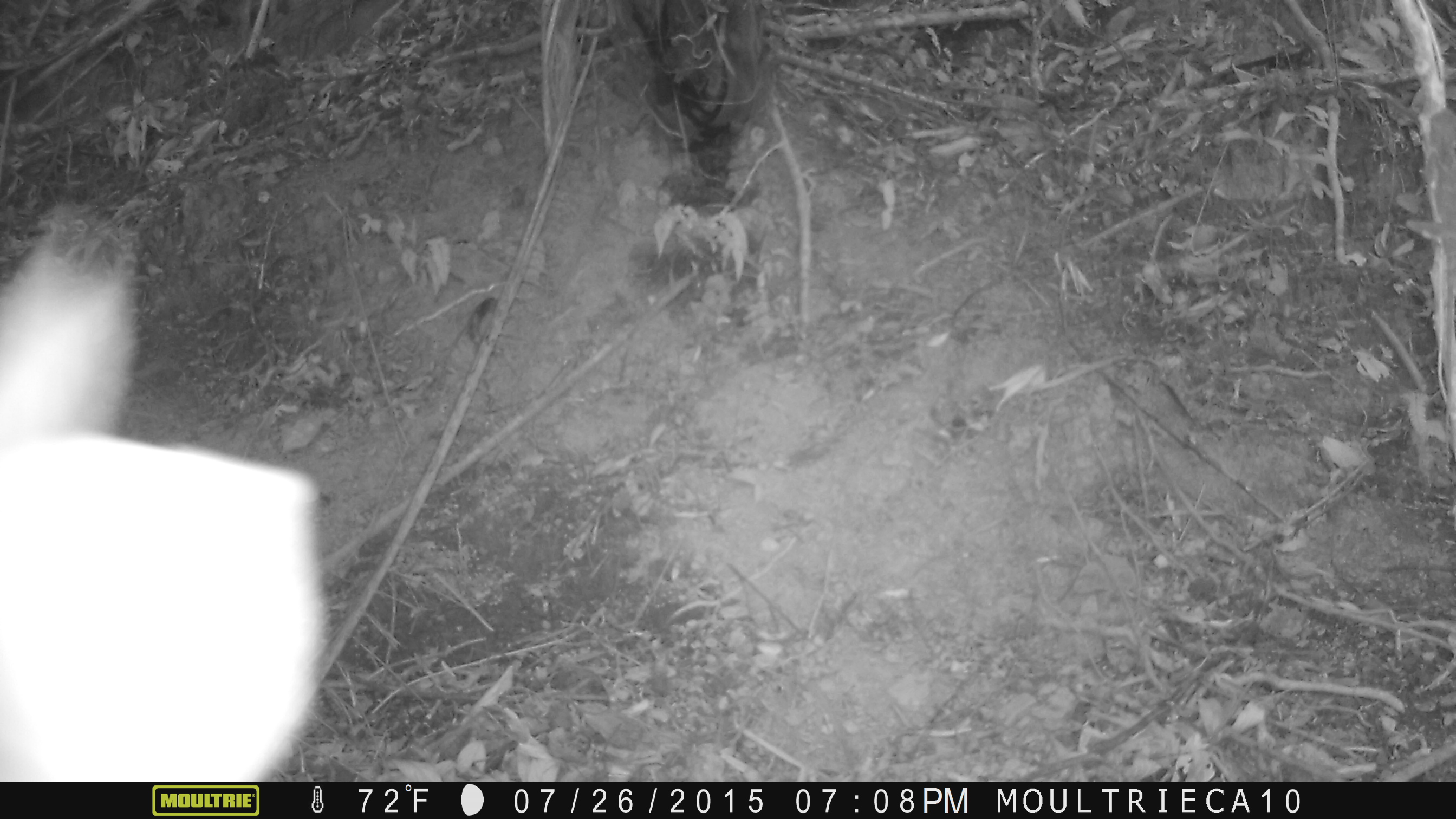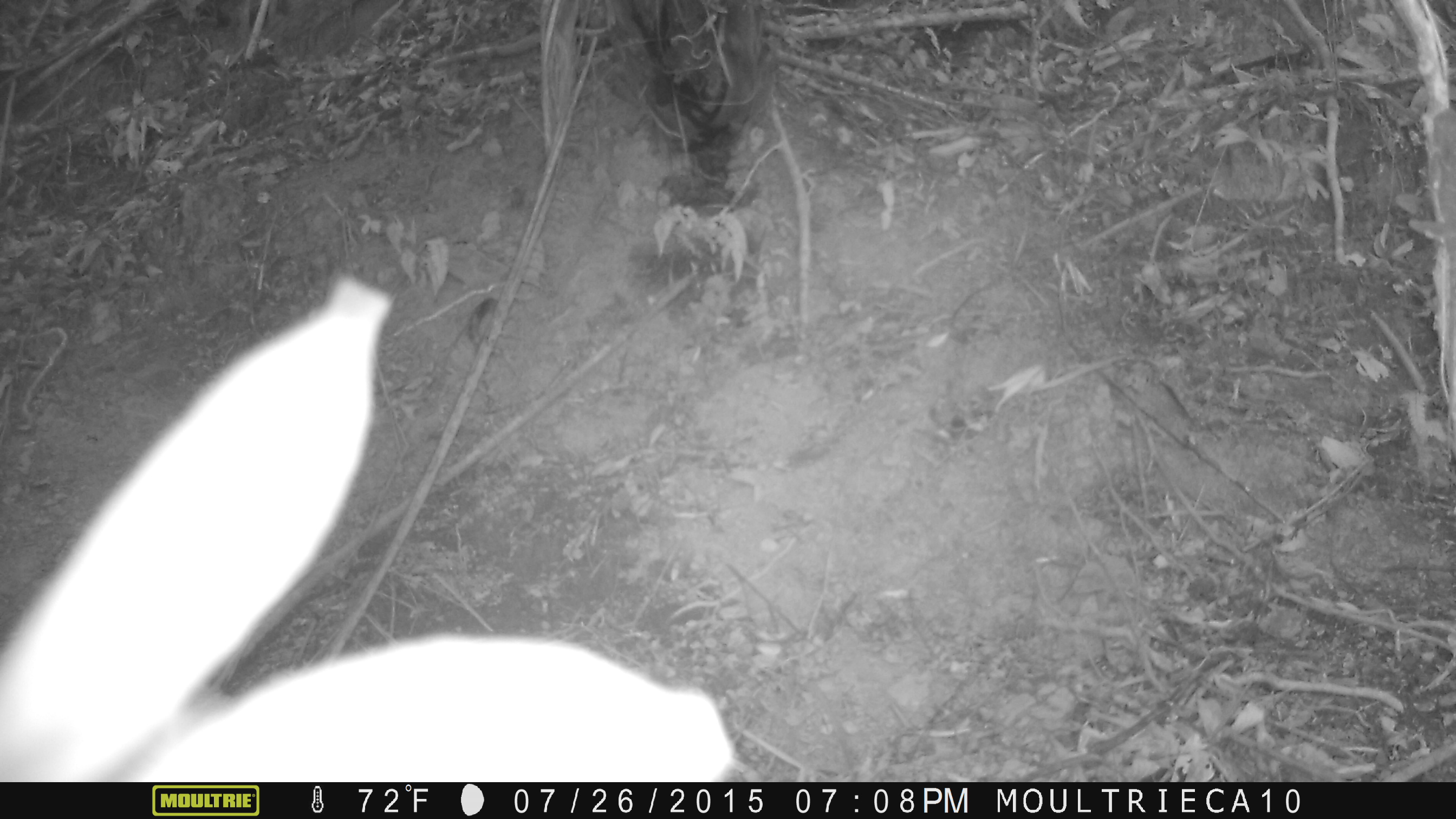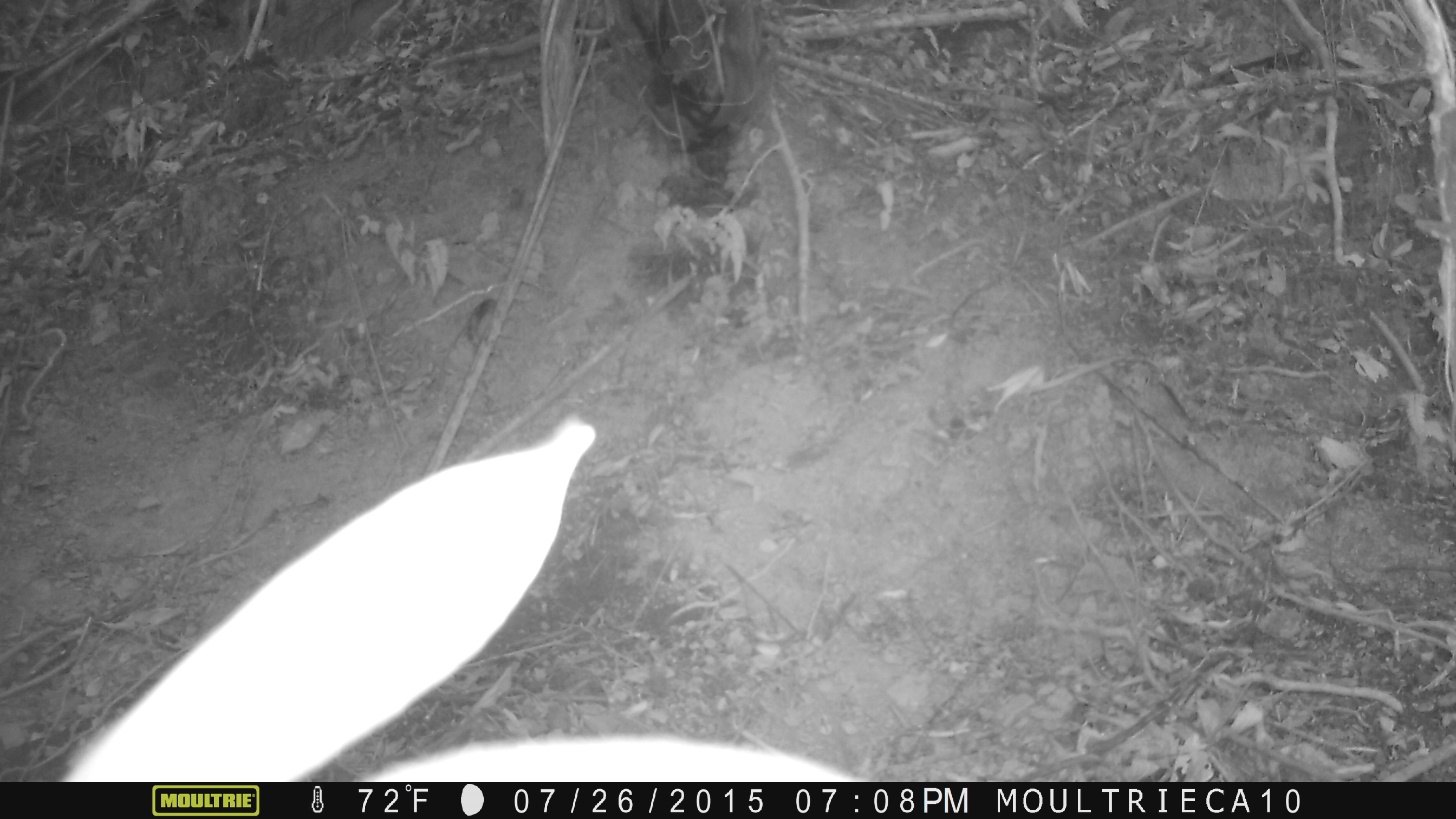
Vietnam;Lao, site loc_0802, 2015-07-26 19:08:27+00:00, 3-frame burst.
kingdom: Animalia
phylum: Chordata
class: Reptilia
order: Squamata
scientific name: Squamata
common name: lizard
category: unidentified lizard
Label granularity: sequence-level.